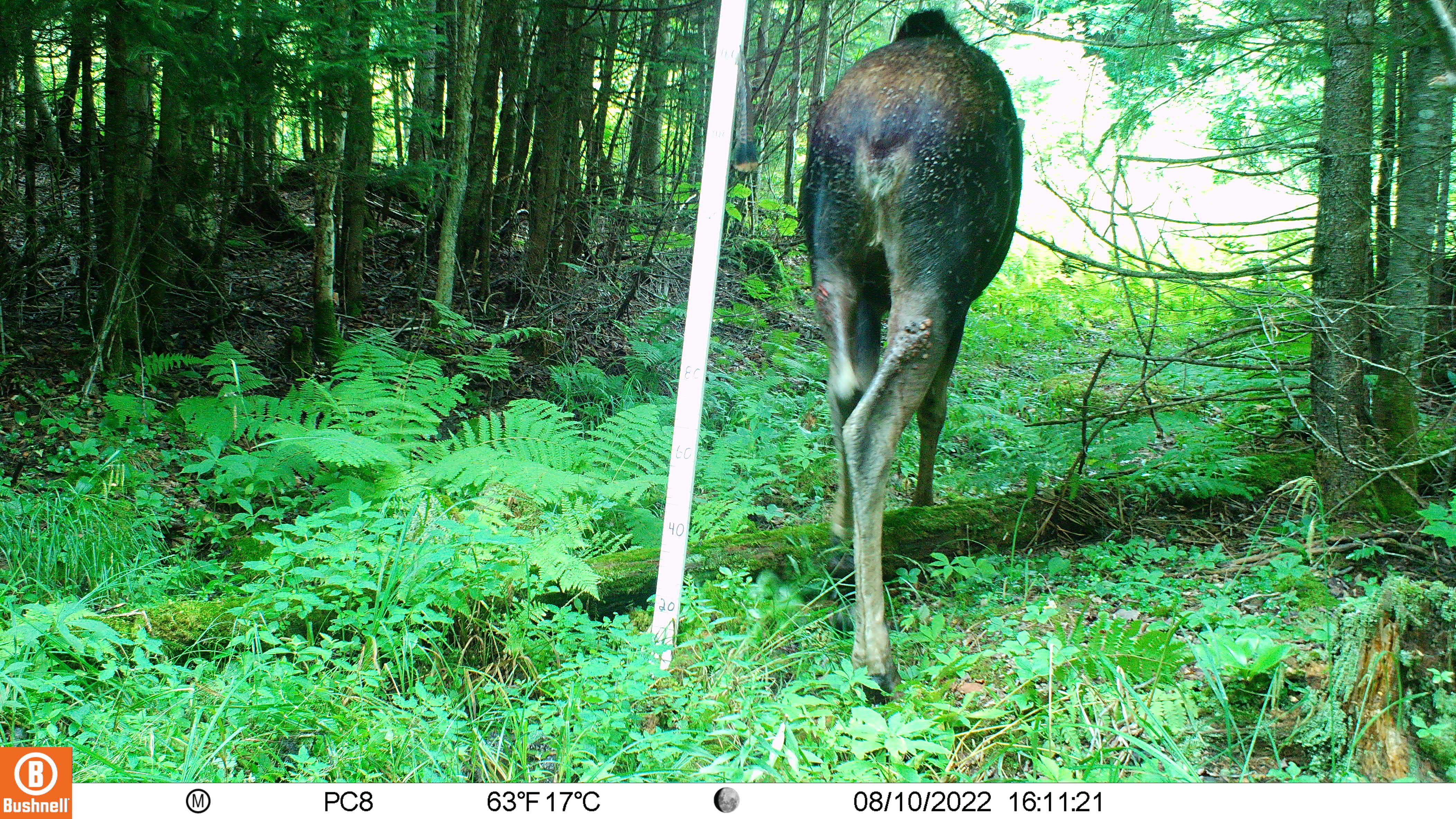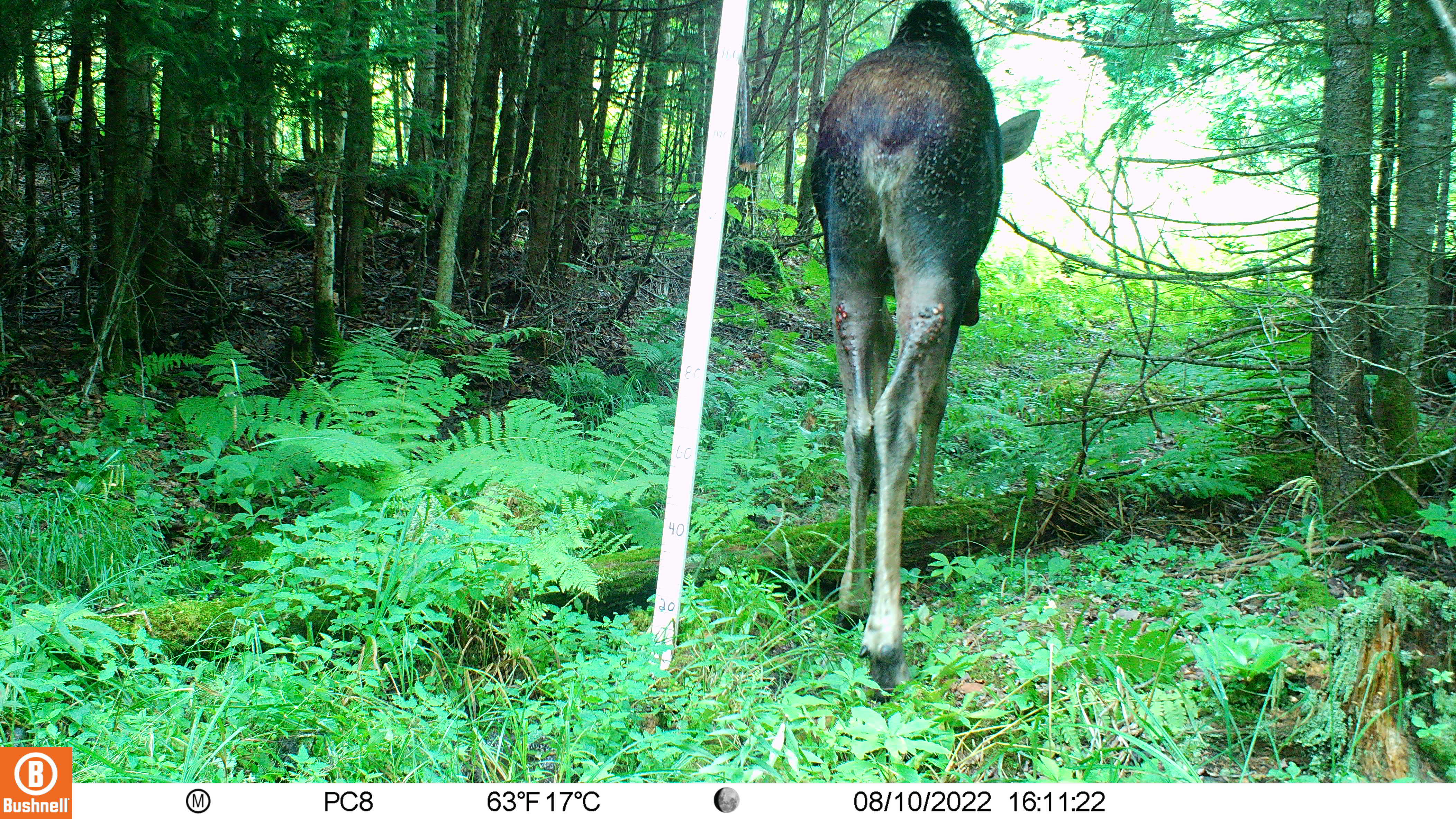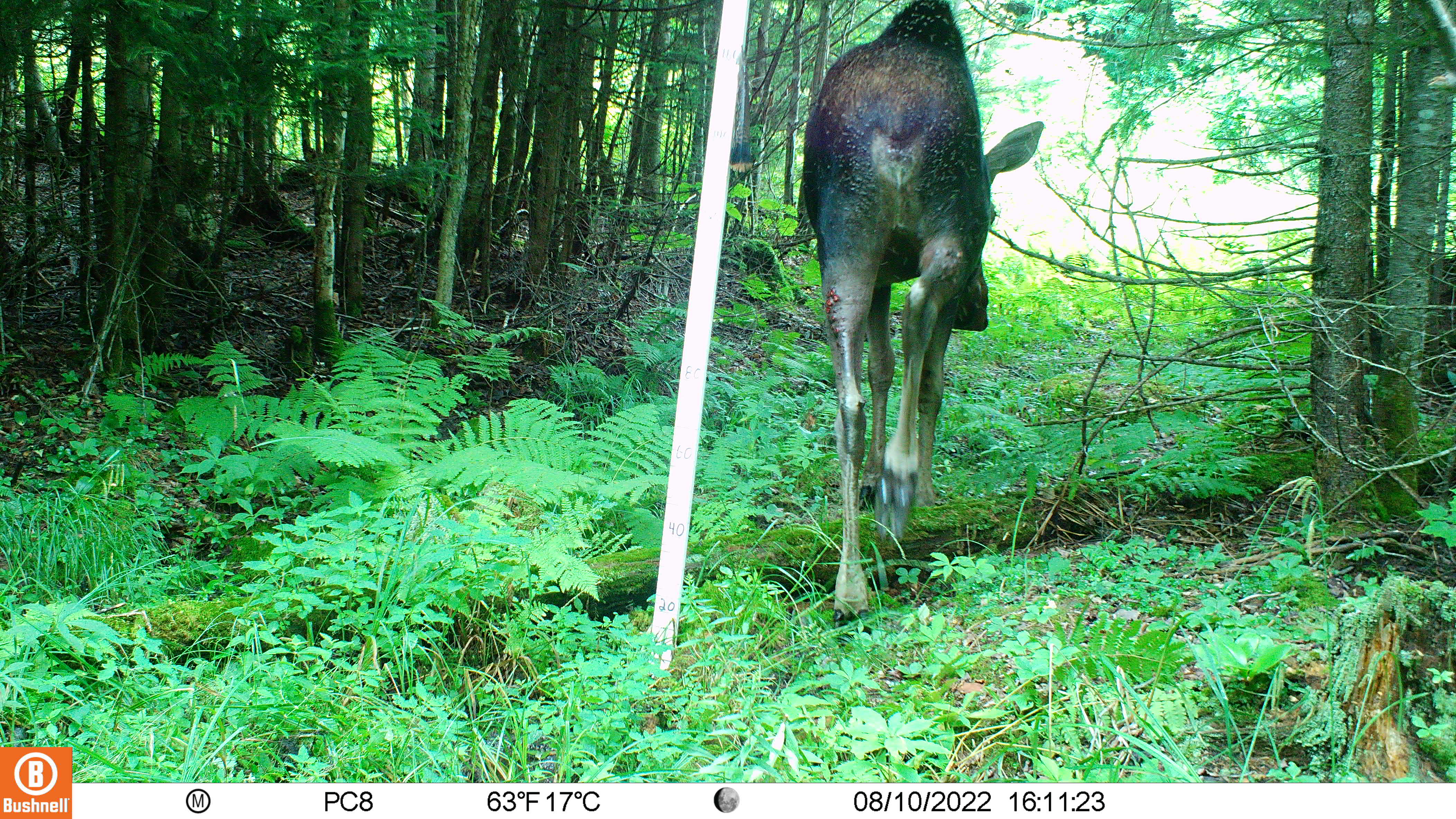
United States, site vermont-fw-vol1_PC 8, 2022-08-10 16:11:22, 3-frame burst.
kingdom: Animalia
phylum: Chordata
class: Mammalia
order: Artiodactyla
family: Cervidae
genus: Alces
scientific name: Alces alces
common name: moose